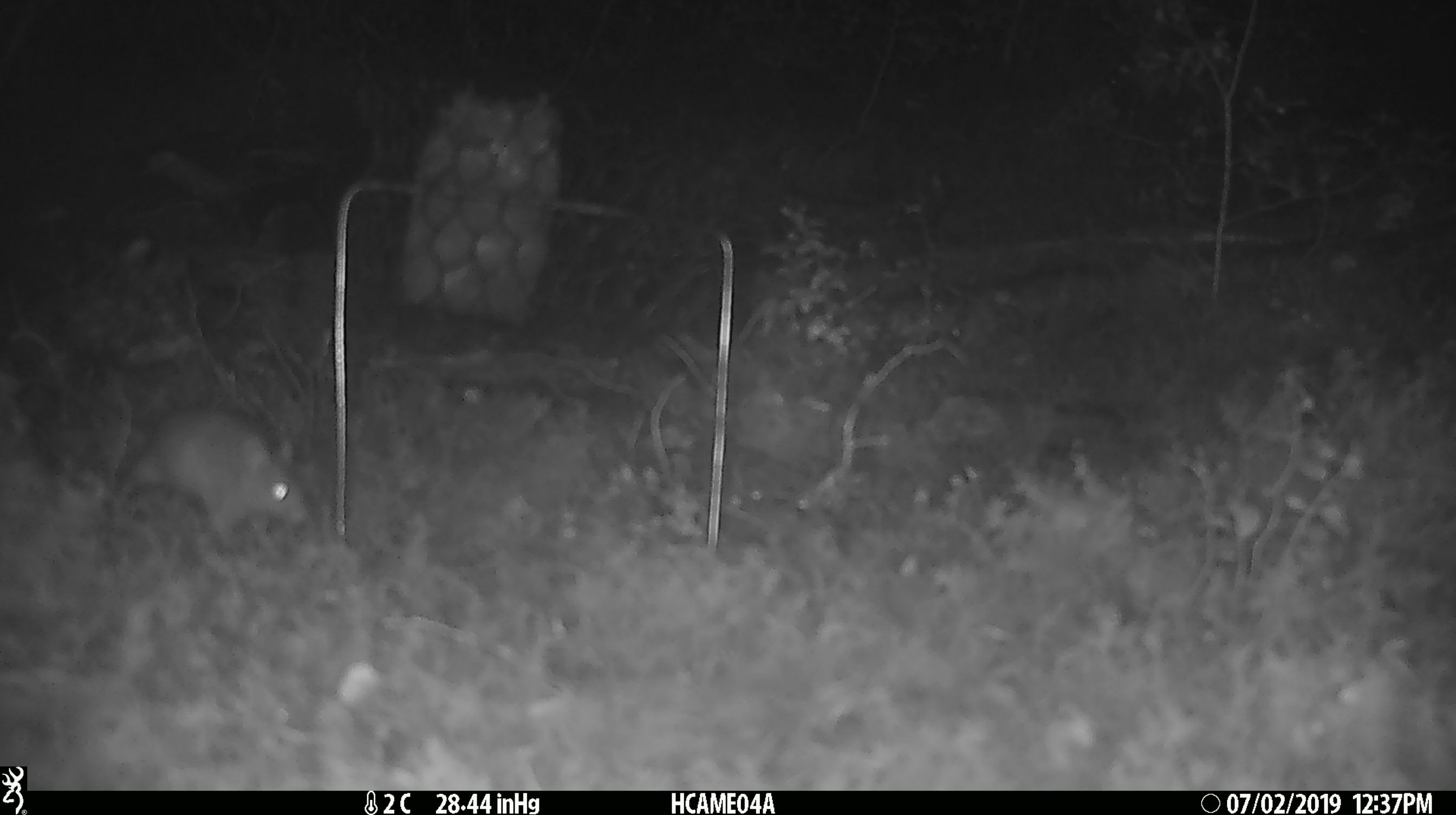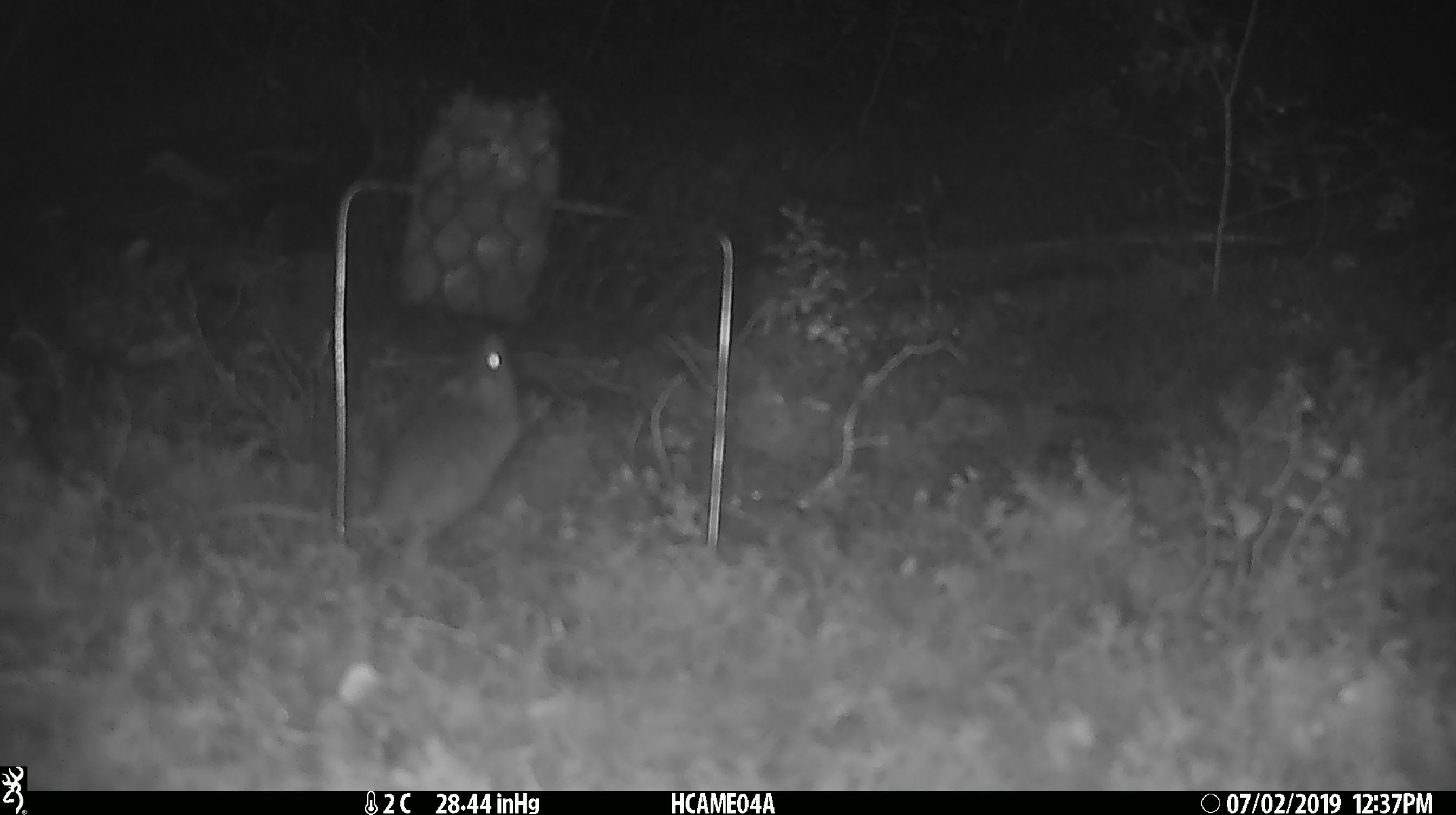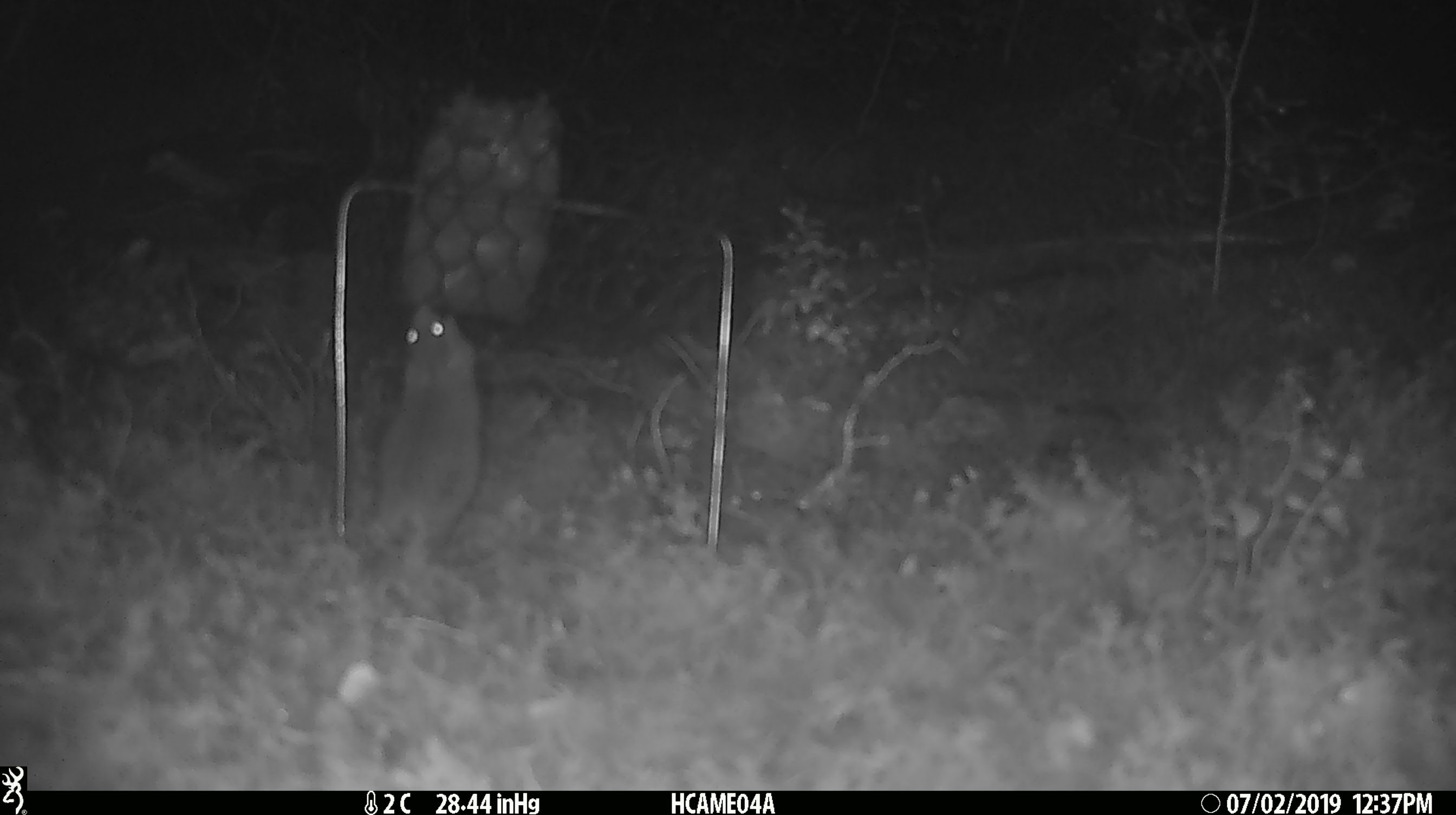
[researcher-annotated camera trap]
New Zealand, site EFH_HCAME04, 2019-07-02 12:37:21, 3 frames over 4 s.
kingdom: Animalia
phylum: Chordata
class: Mammalia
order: Rodentia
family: Muridae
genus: Mus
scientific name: Mus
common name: mouse